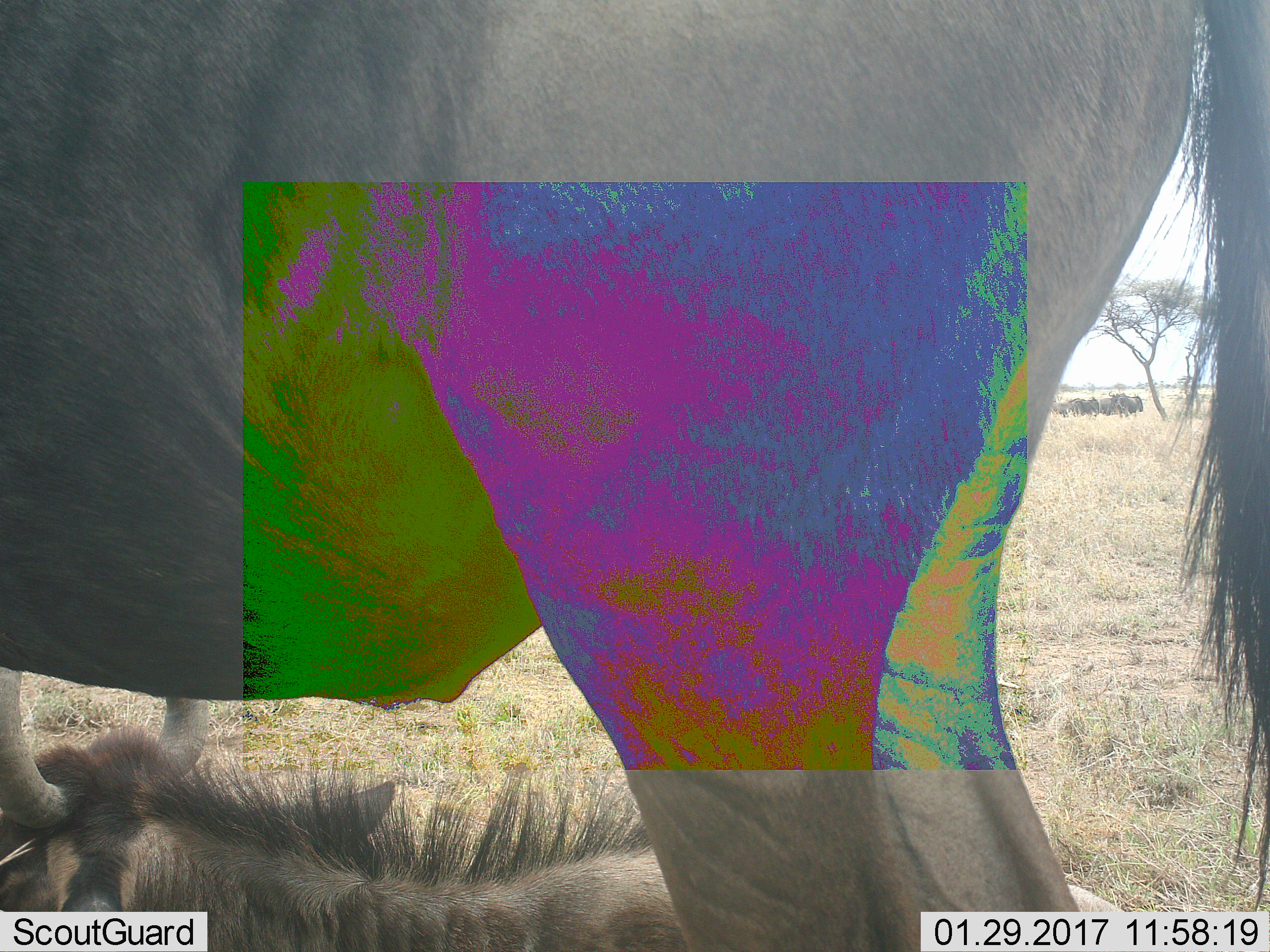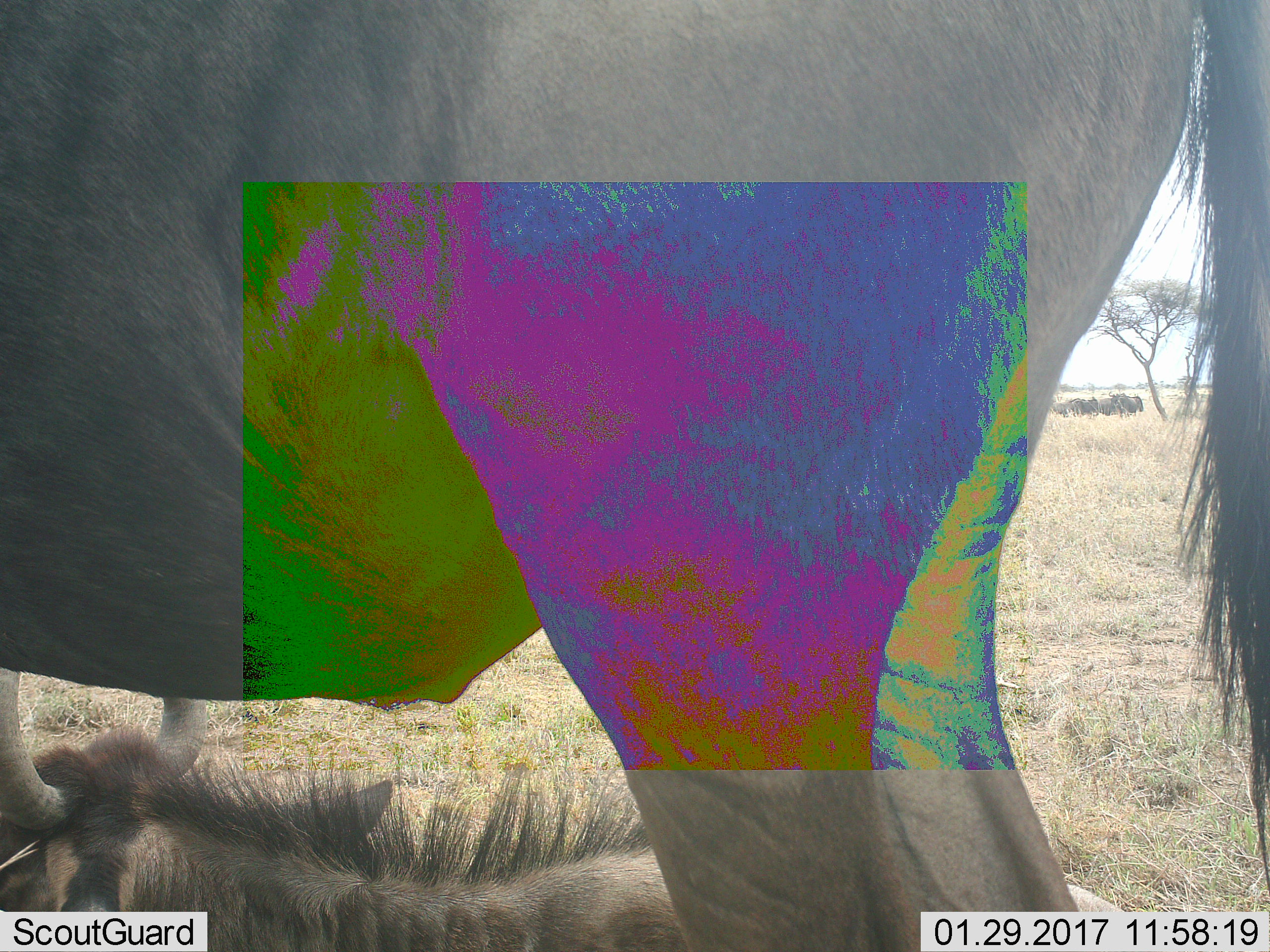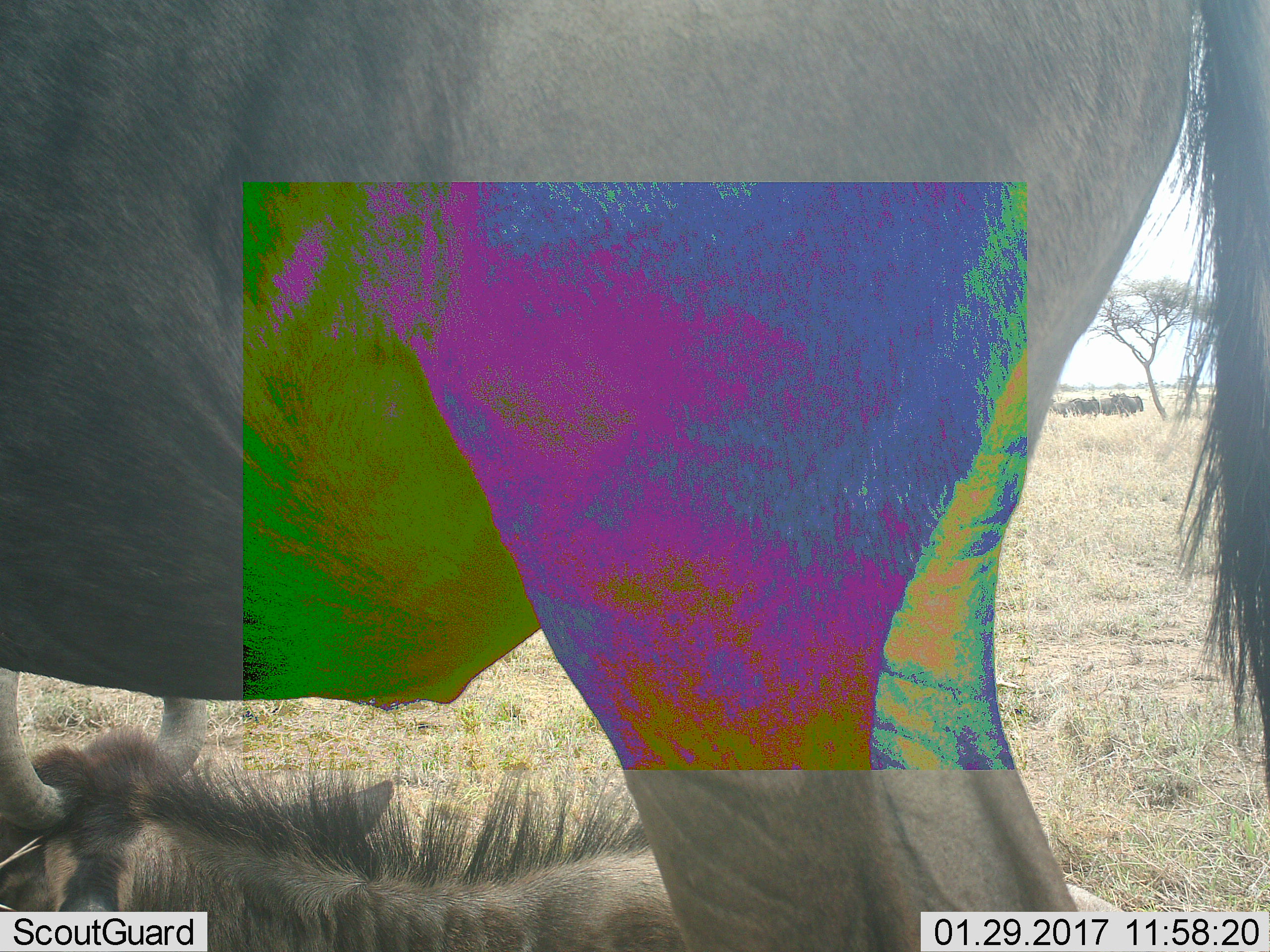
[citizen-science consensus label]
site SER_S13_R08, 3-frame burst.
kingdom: Animalia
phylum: Chordata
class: Mammalia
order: Artiodactyla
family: Bovidae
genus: Connochaetes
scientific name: Connochaetes taurinus taurinus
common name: blue wildebeest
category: wildebeestblue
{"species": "wildebeestblue (blue wildebeest) (Connochaetes taurinus taurinus)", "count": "4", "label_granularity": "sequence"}